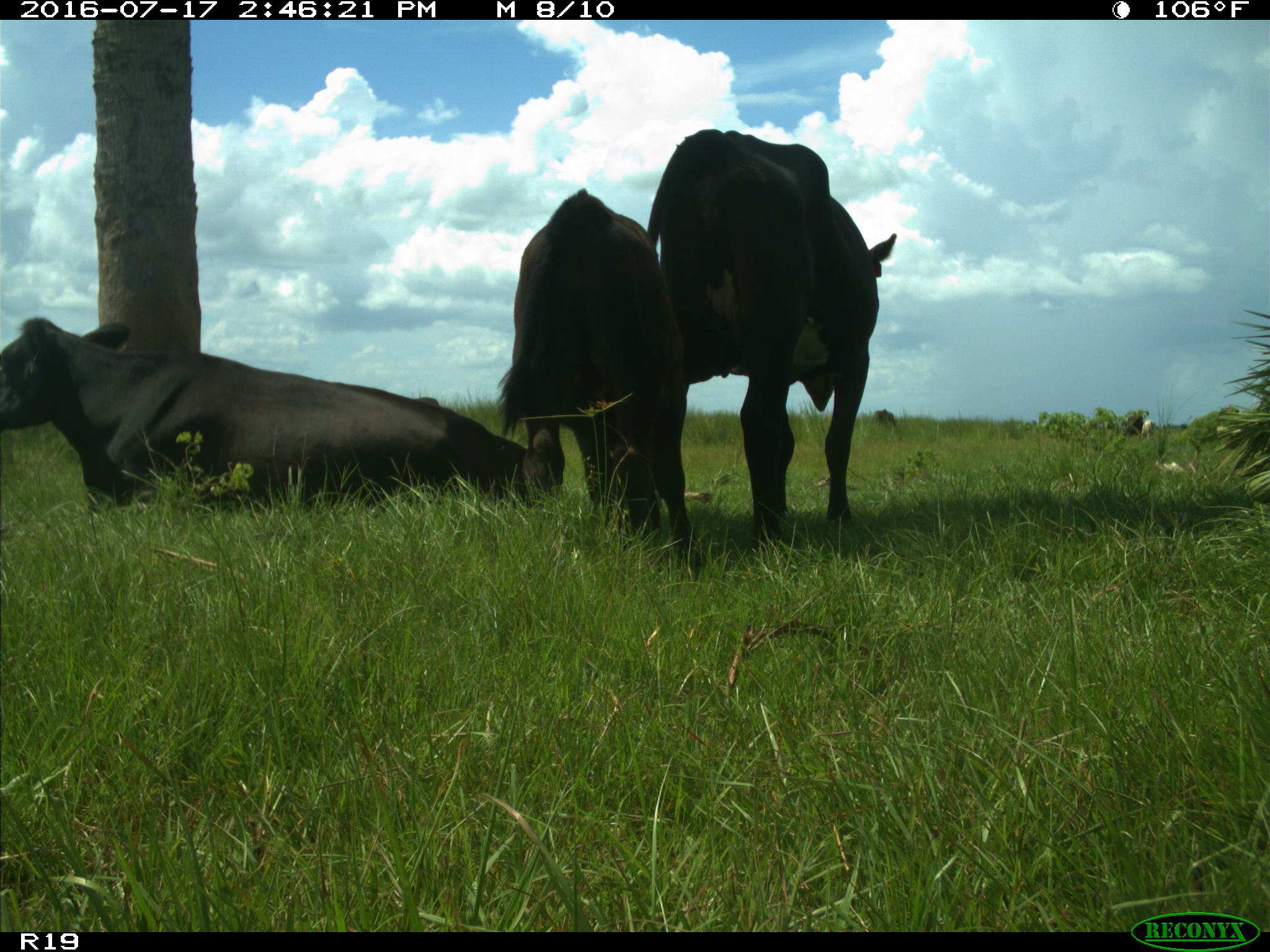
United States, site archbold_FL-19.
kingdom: Animalia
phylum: Chordata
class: Mammalia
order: Artiodactyla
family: Bovidae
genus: Bos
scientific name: Bos taurus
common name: domestic cow